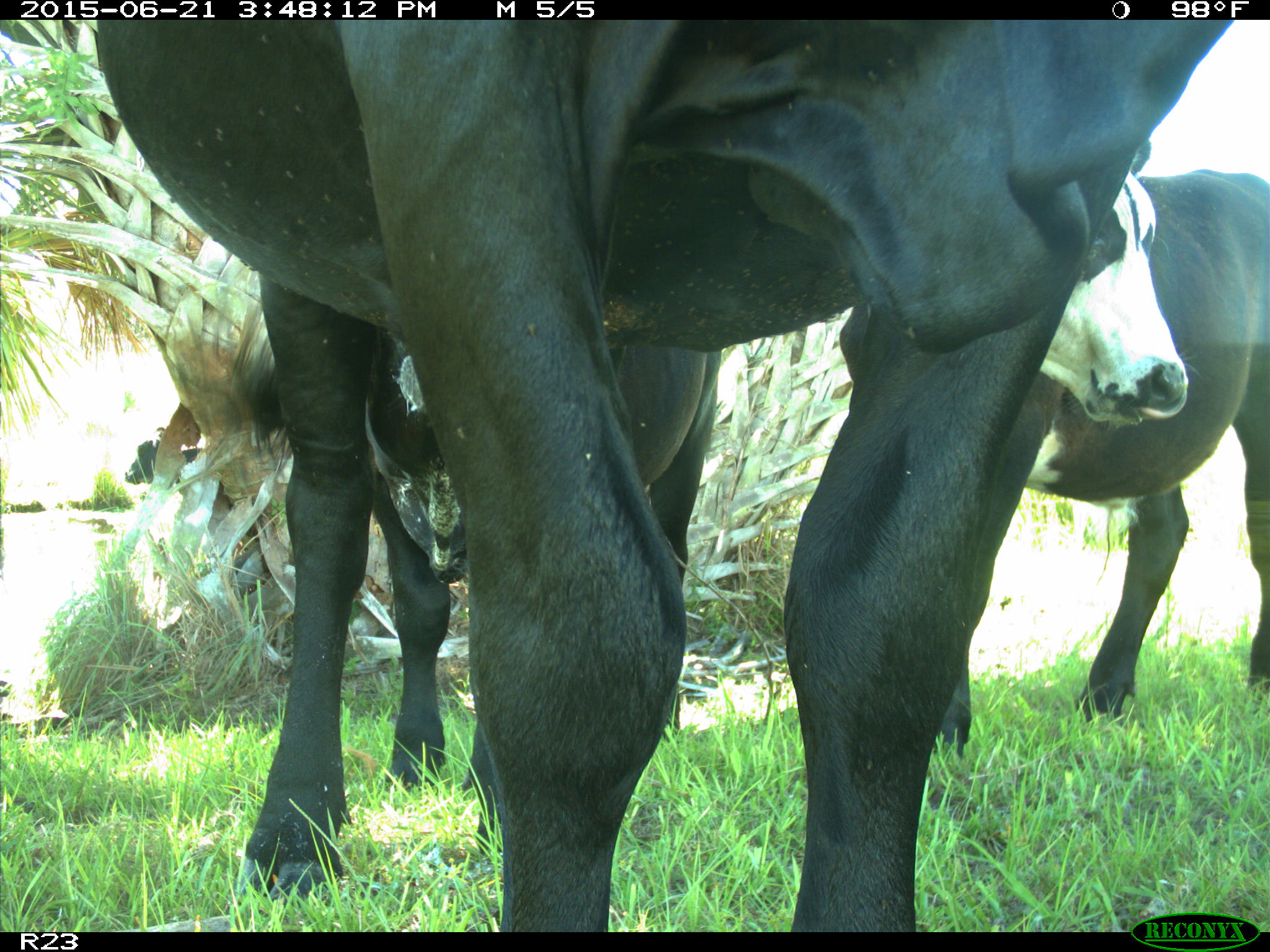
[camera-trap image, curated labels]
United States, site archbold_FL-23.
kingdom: Animalia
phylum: Chordata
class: Mammalia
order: Artiodactyla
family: Bovidae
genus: Bos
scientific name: Bos taurus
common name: domestic cow